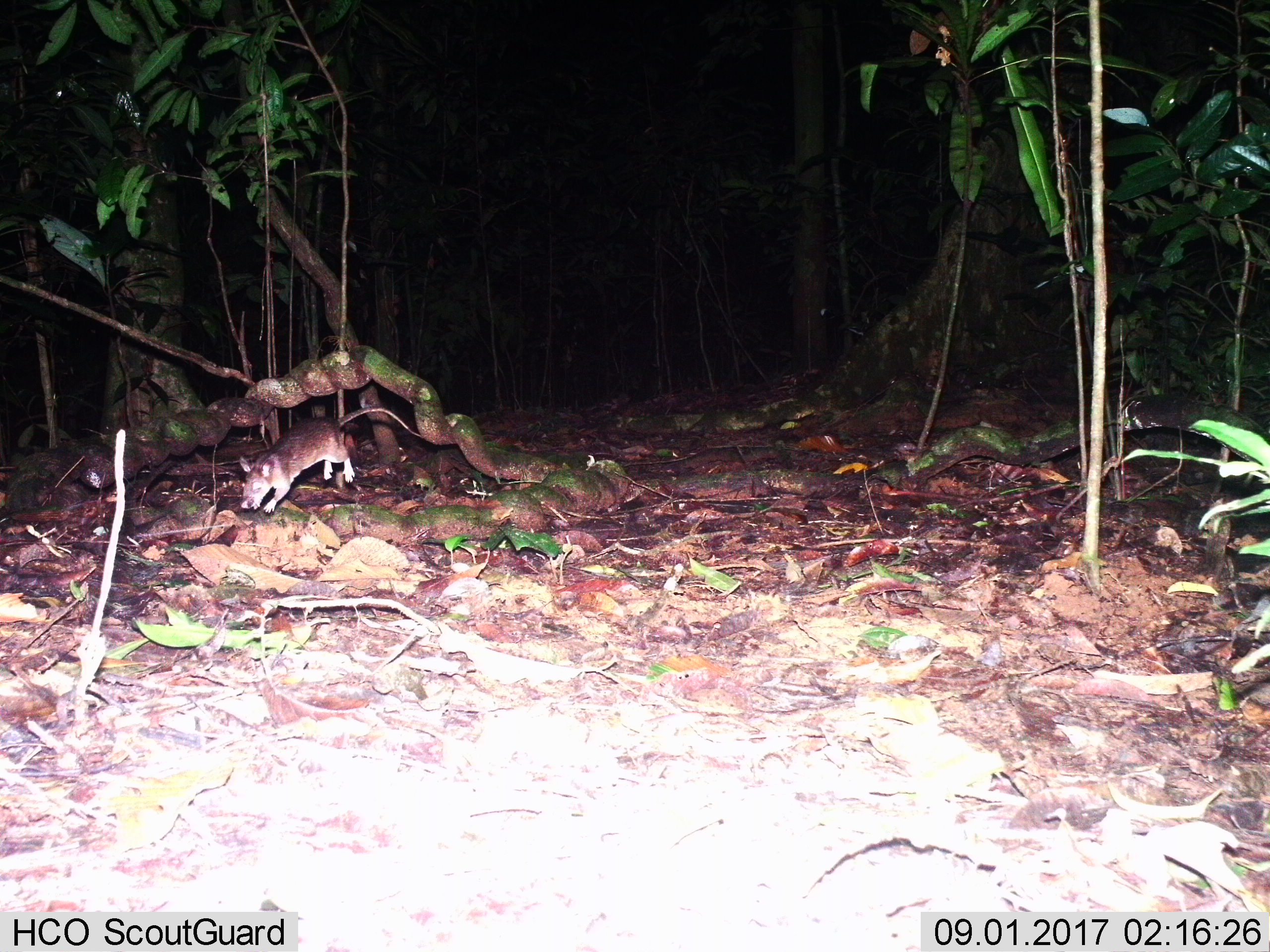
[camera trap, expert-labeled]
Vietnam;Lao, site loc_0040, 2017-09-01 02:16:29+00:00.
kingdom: Animalia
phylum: Chordata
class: Mammalia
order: Rodentia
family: Muridae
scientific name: Muridae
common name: old-world mice and rats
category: unidentified murid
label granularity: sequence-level